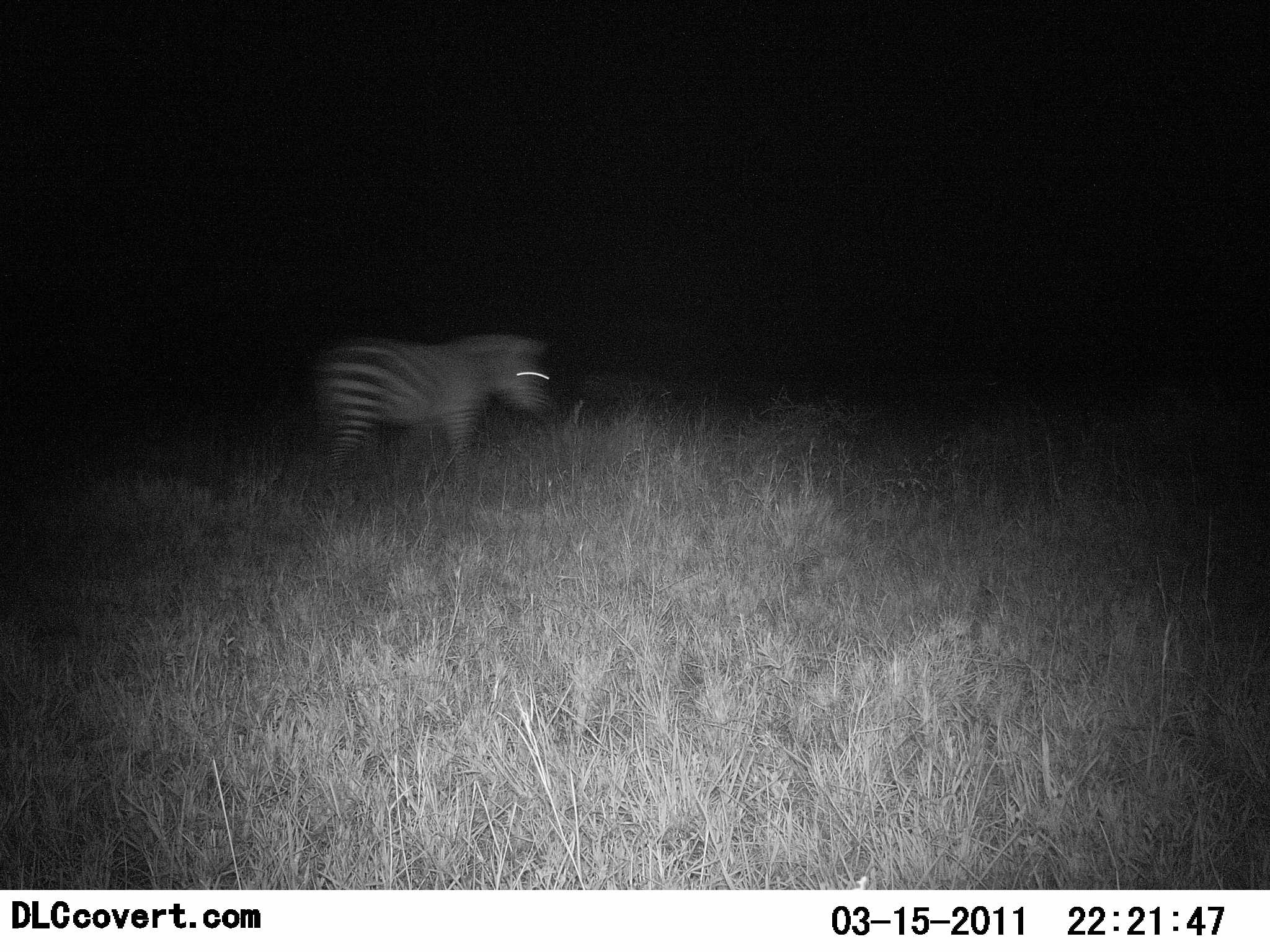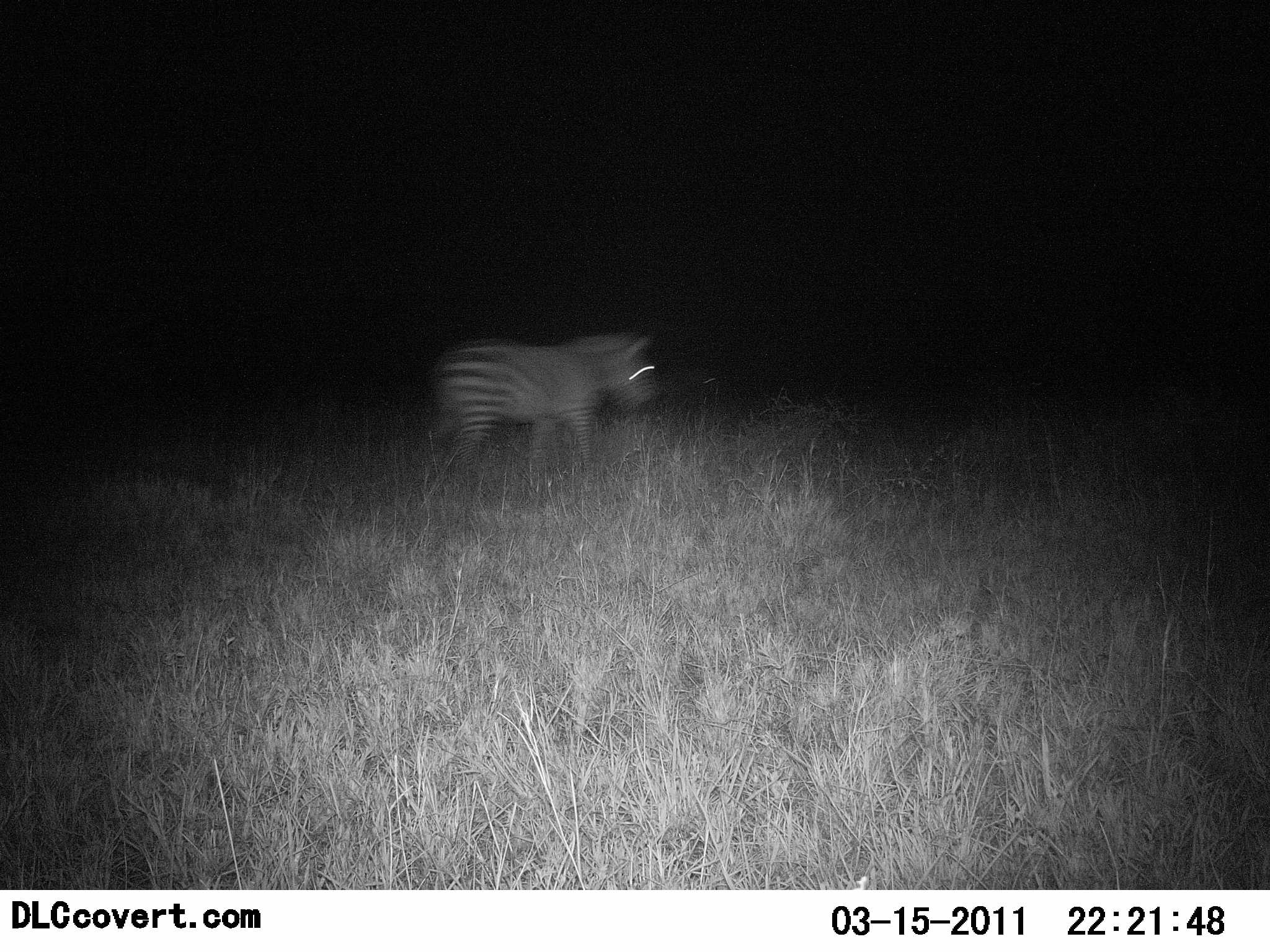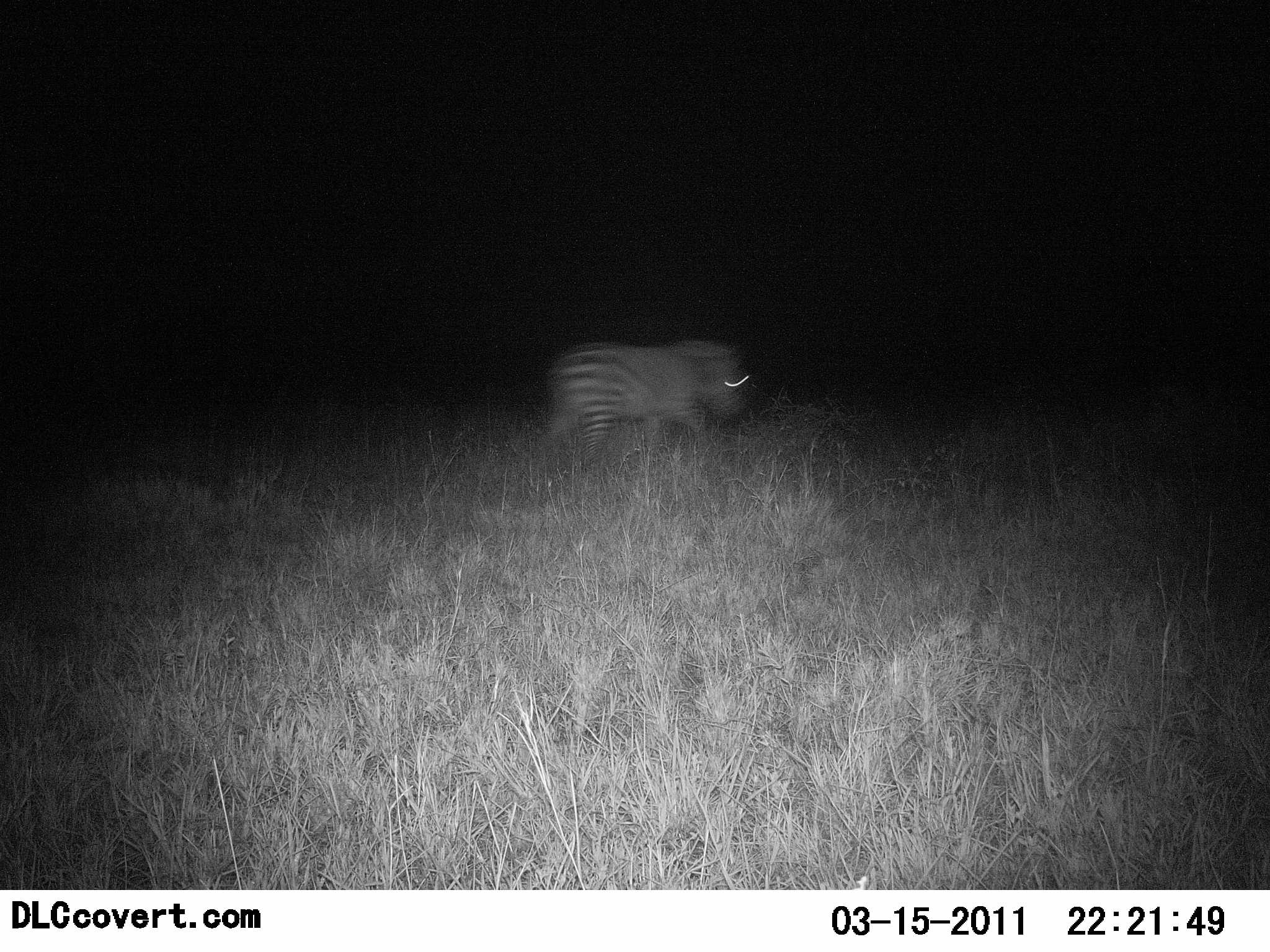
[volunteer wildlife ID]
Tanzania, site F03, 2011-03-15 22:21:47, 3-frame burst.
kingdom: Animalia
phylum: Chordata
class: Mammalia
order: Perissodactyla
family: Equidae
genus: Equus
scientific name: Equus quagga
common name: plains zebra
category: zebra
Zebra (plains zebra) (Equus quagga), count 1. Behavior (volunteer vote fractions): standing 8%, resting 0%, moving 92%, interacting 0%. Young present (vote fraction): 0%. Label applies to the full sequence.